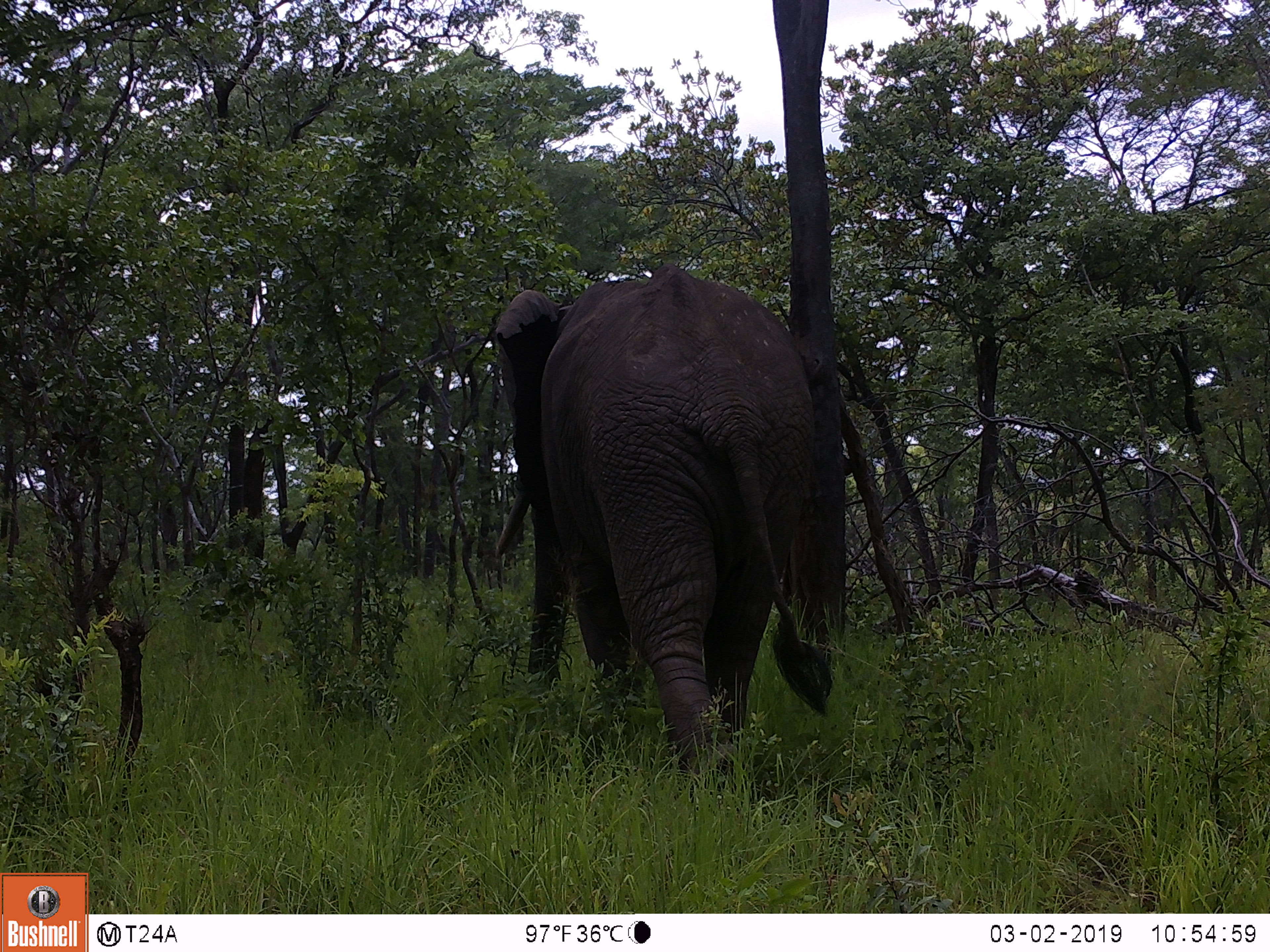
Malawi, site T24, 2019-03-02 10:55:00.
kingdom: Animalia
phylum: Chordata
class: Mammalia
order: Proboscidea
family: Elephantidae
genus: Loxodonta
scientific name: Loxodonta africana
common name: african savanna elephant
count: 1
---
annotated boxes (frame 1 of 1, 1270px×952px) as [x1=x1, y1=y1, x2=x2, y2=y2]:
african savanna elephant: [x1=477, y1=260, x2=860, y2=807]